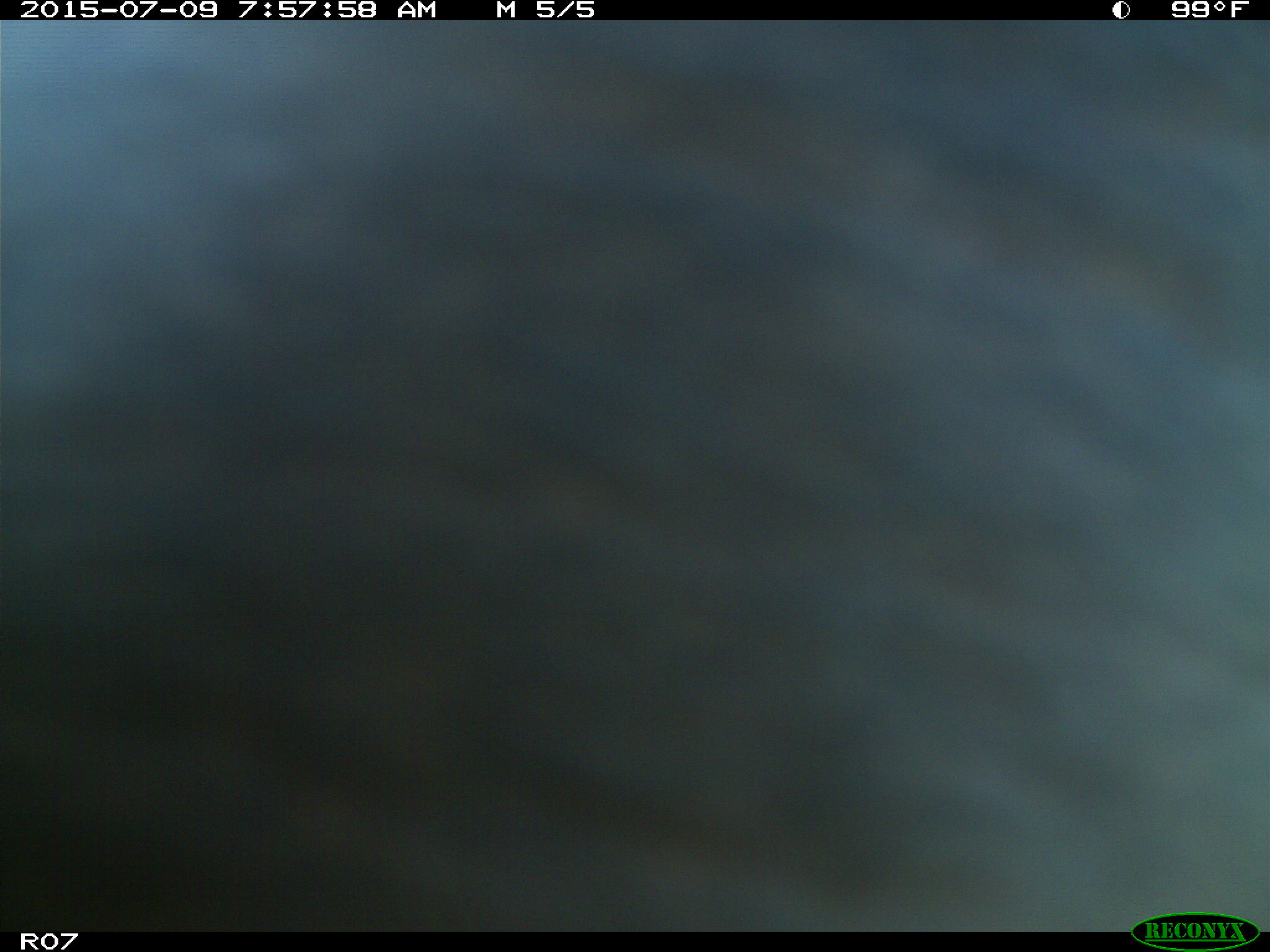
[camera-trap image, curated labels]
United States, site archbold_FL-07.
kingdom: Animalia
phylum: Chordata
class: Mammalia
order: Artiodactyla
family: Bovidae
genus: Bos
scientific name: Bos taurus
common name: domestic cow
Bos taurus (domestic cow).